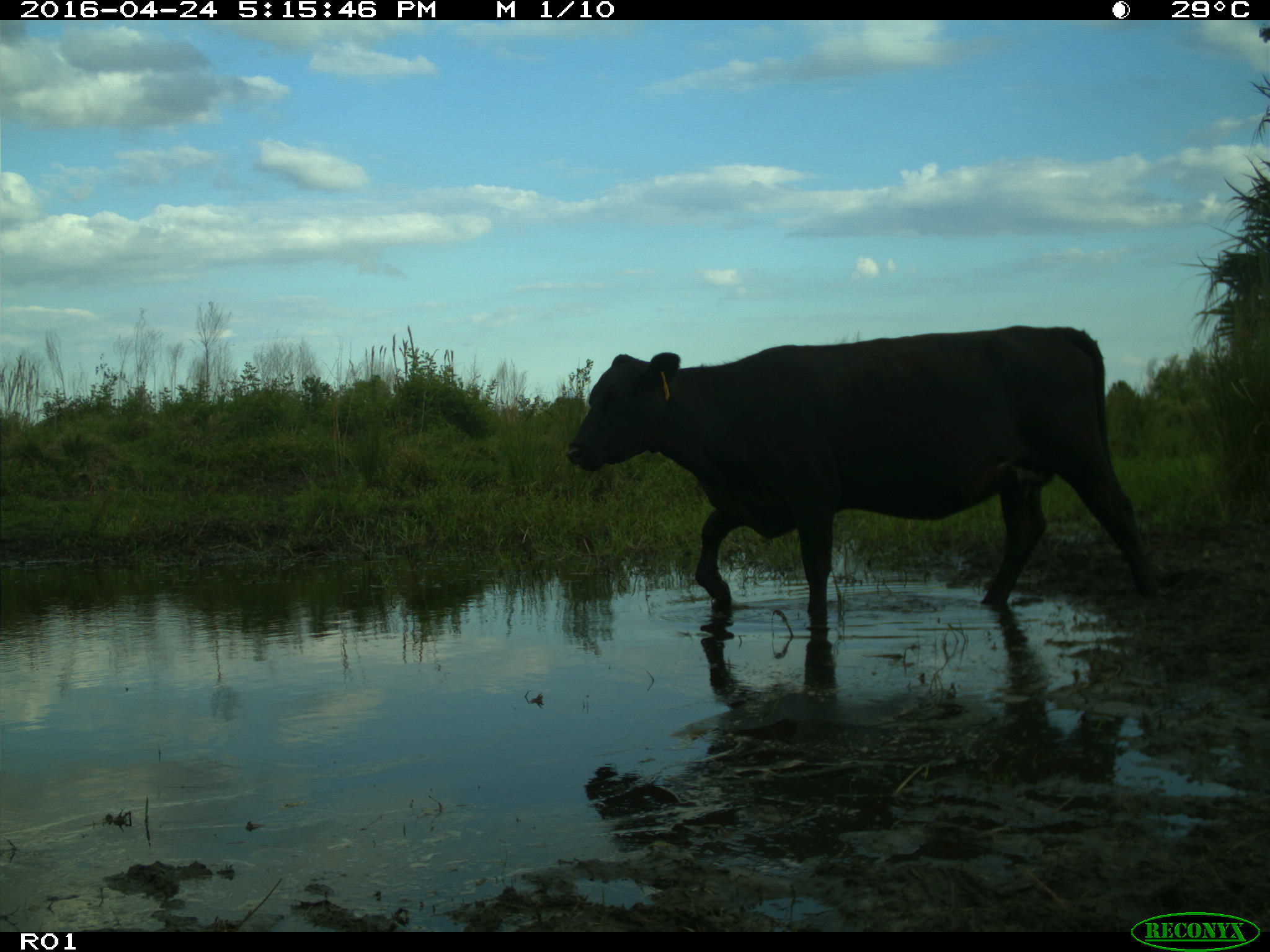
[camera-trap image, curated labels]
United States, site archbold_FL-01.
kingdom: Animalia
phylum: Chordata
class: Mammalia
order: Artiodactyla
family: Bovidae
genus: Bos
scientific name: Bos taurus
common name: domestic cow